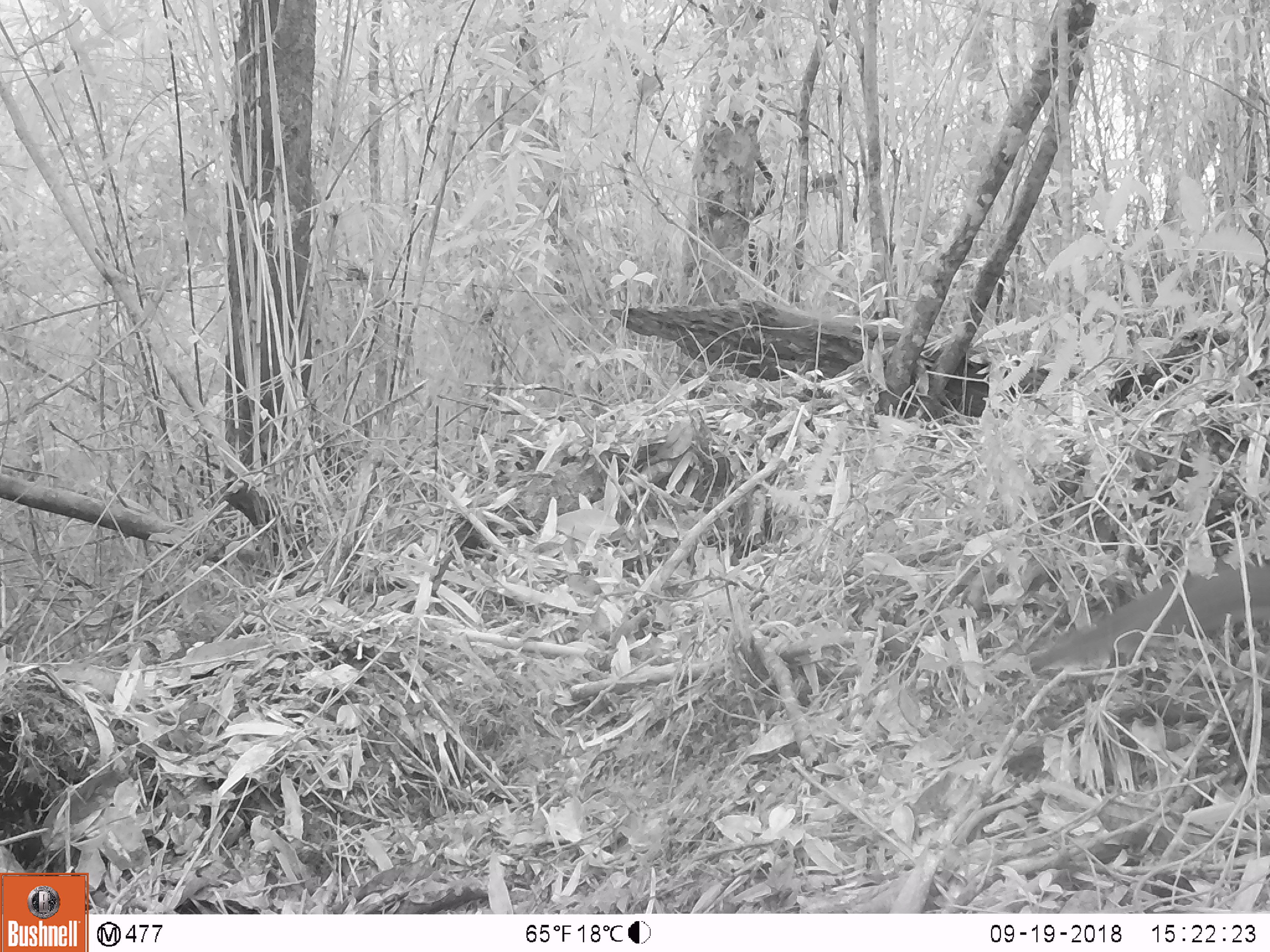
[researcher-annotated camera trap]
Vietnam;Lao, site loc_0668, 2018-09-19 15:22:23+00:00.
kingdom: Animalia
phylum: Chordata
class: Mammalia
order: Carnivora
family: Mustelidae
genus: Melogale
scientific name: Melogale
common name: ferret badger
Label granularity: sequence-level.